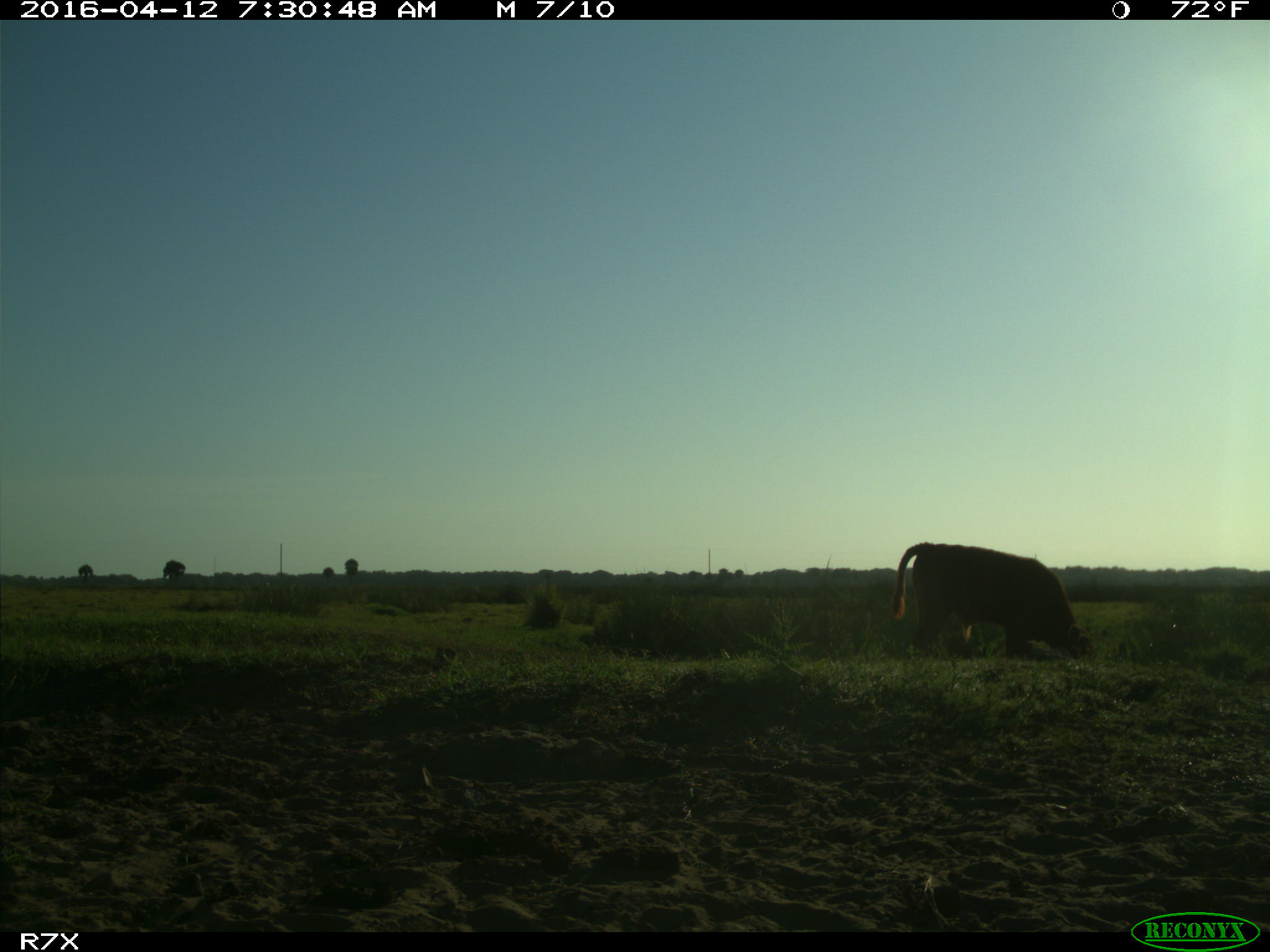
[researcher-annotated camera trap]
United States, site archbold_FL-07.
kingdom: Animalia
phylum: Chordata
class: Mammalia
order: Artiodactyla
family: Bovidae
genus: Bos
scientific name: Bos taurus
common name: domestic cow